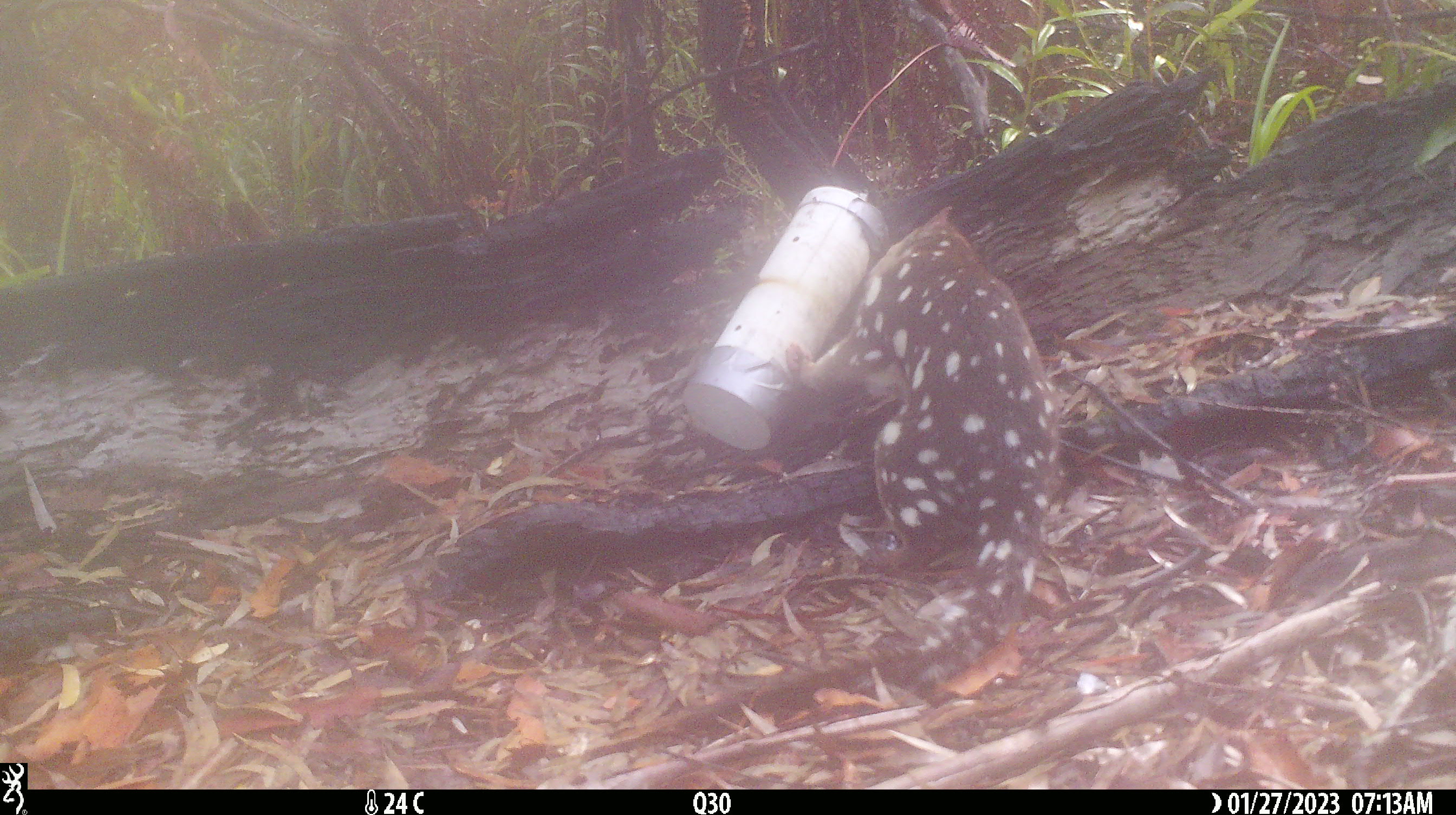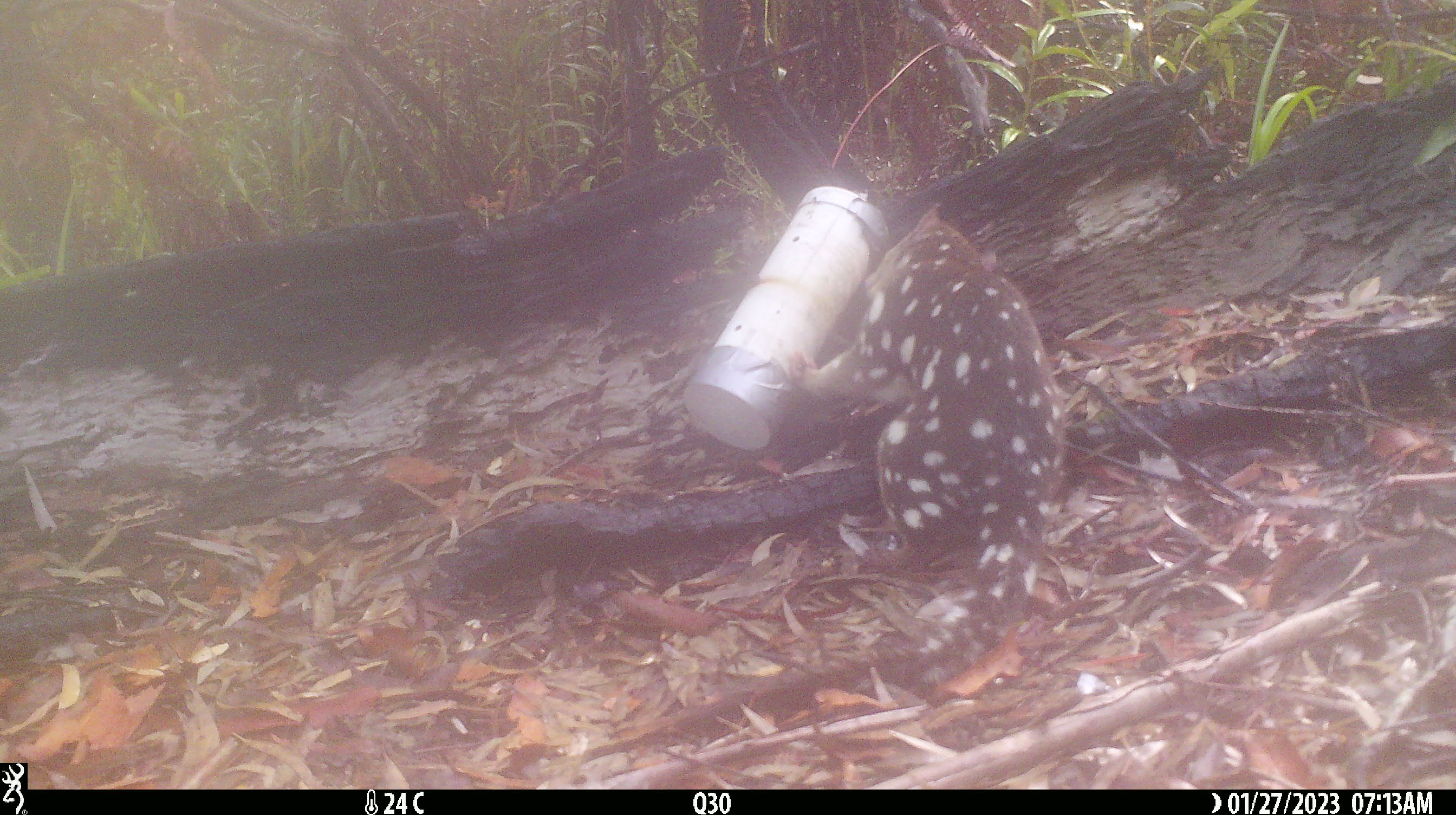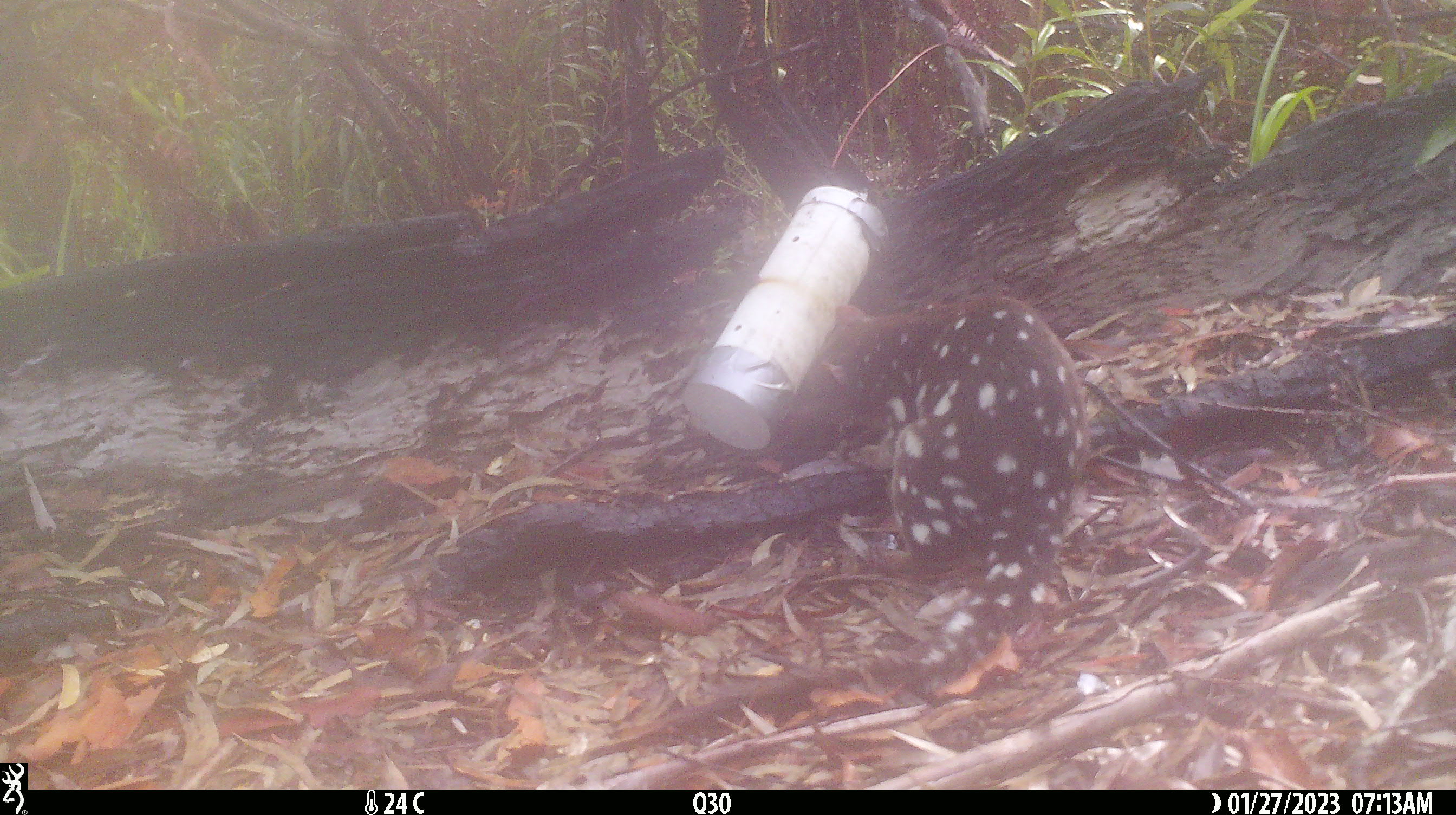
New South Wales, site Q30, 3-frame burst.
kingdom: Animalia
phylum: Chordata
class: Mammalia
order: Dasyuromorphia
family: Dasyuridae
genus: Dasyurus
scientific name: Dasyurus maculatus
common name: spotted-tailed quoll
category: quoll